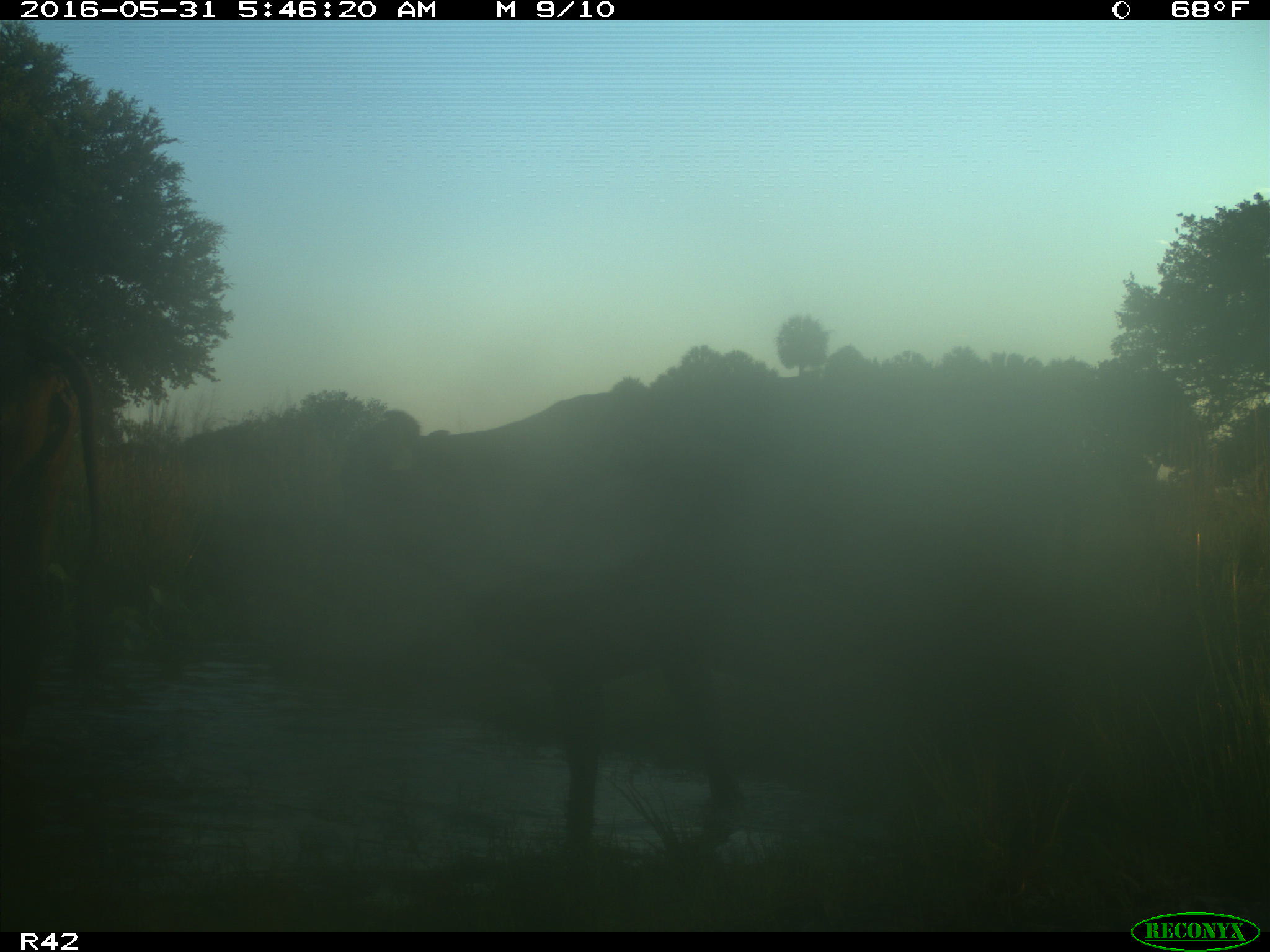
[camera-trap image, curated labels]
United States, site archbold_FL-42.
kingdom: Animalia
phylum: Chordata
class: Mammalia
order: Artiodactyla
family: Bovidae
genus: Bos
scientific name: Bos taurus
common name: domestic cow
Bos taurus (domestic cow).